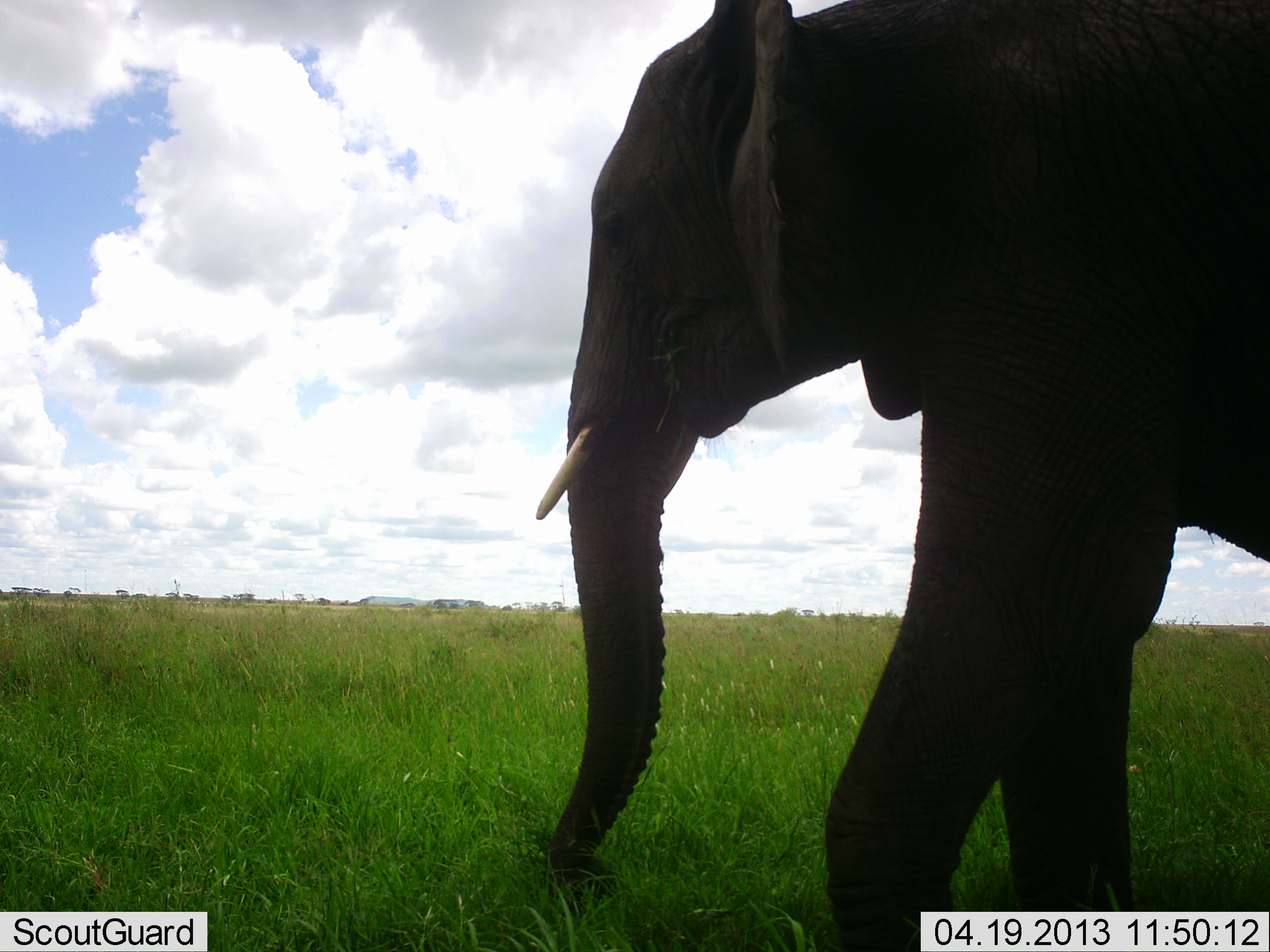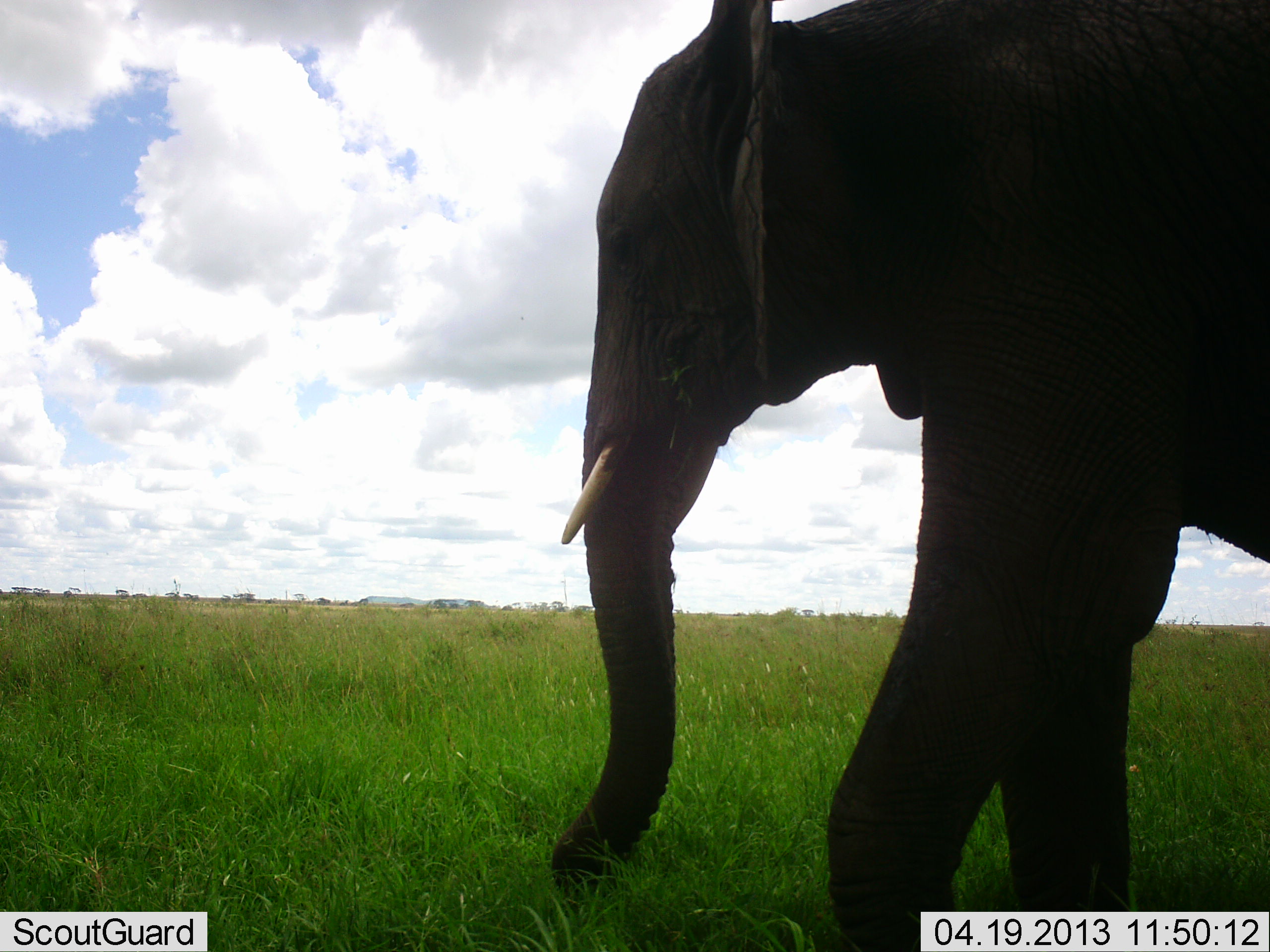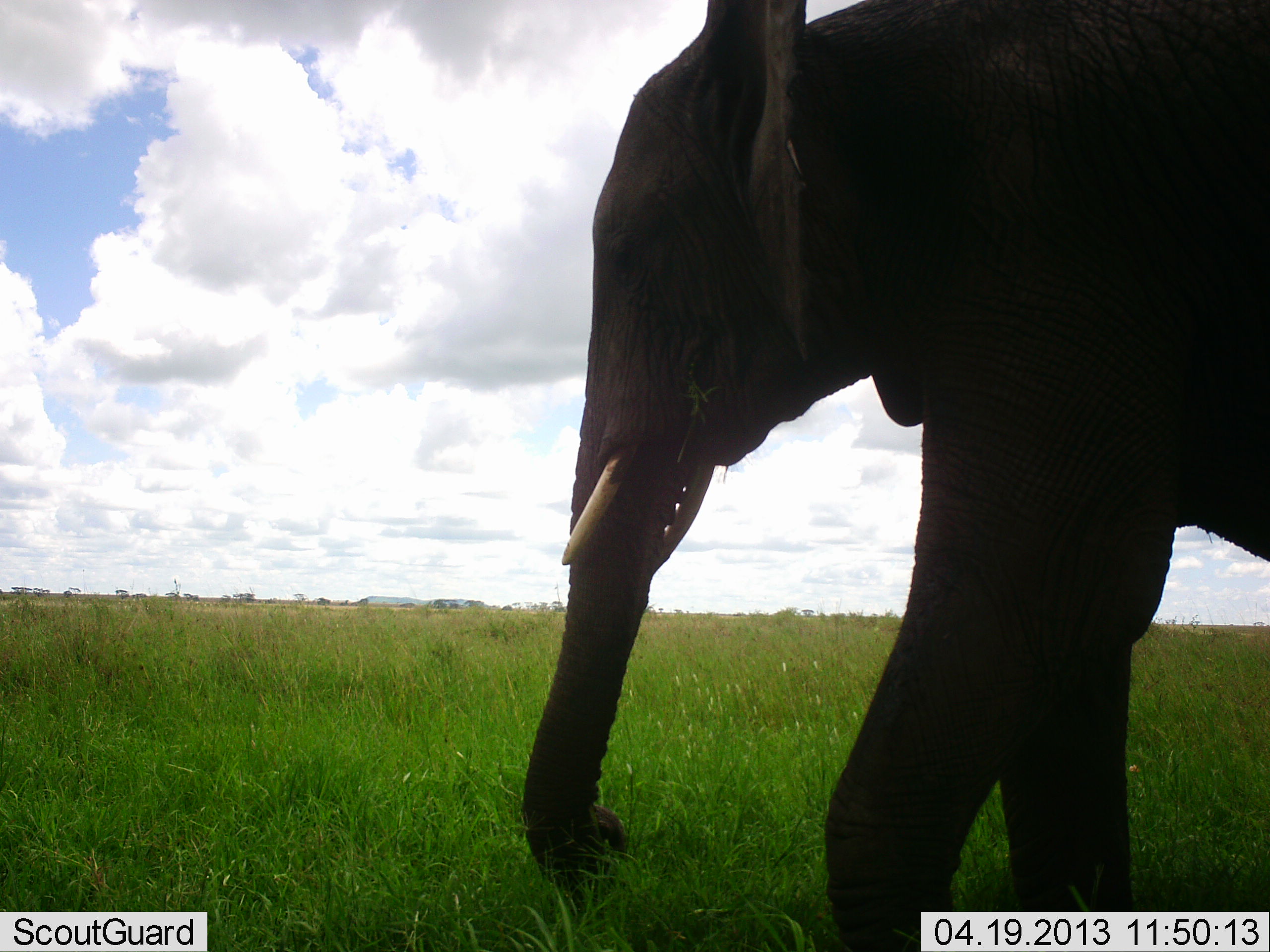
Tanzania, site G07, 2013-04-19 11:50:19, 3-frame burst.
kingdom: Animalia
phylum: Chordata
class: Mammalia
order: Proboscidea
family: Elephantidae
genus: Loxodonta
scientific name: Loxodonta africana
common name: african bush elephant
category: elephant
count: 1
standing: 47%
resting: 0%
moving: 12%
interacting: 0%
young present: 0%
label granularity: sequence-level